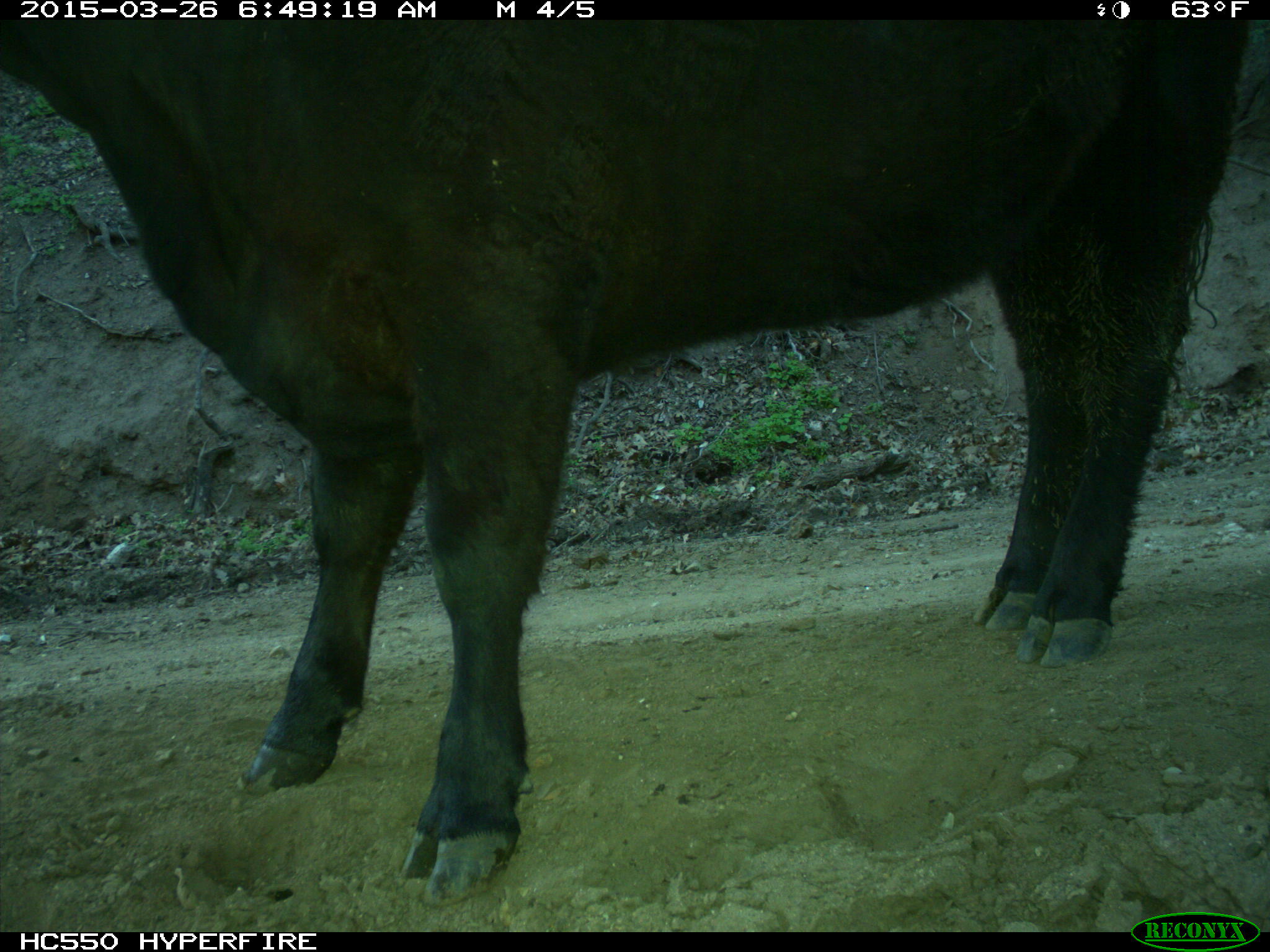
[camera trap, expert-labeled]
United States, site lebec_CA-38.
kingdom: Animalia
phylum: Chordata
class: Mammalia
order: Artiodactyla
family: Bovidae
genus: Bos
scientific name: Bos taurus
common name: domestic cow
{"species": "Bos taurus (domestic cow)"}